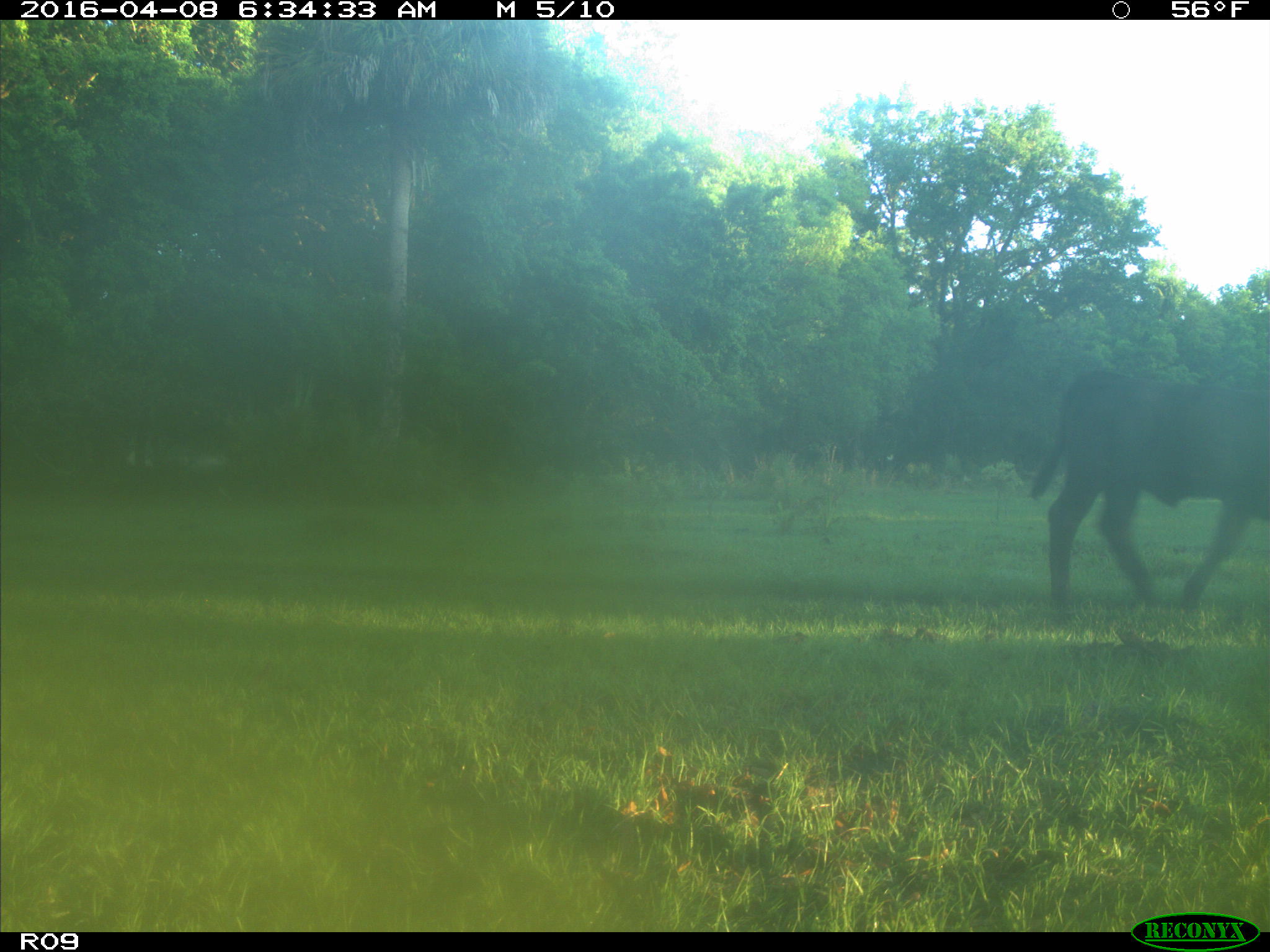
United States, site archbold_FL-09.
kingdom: Animalia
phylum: Chordata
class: Mammalia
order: Artiodactyla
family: Bovidae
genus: Bos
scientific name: Bos taurus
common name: domestic cow